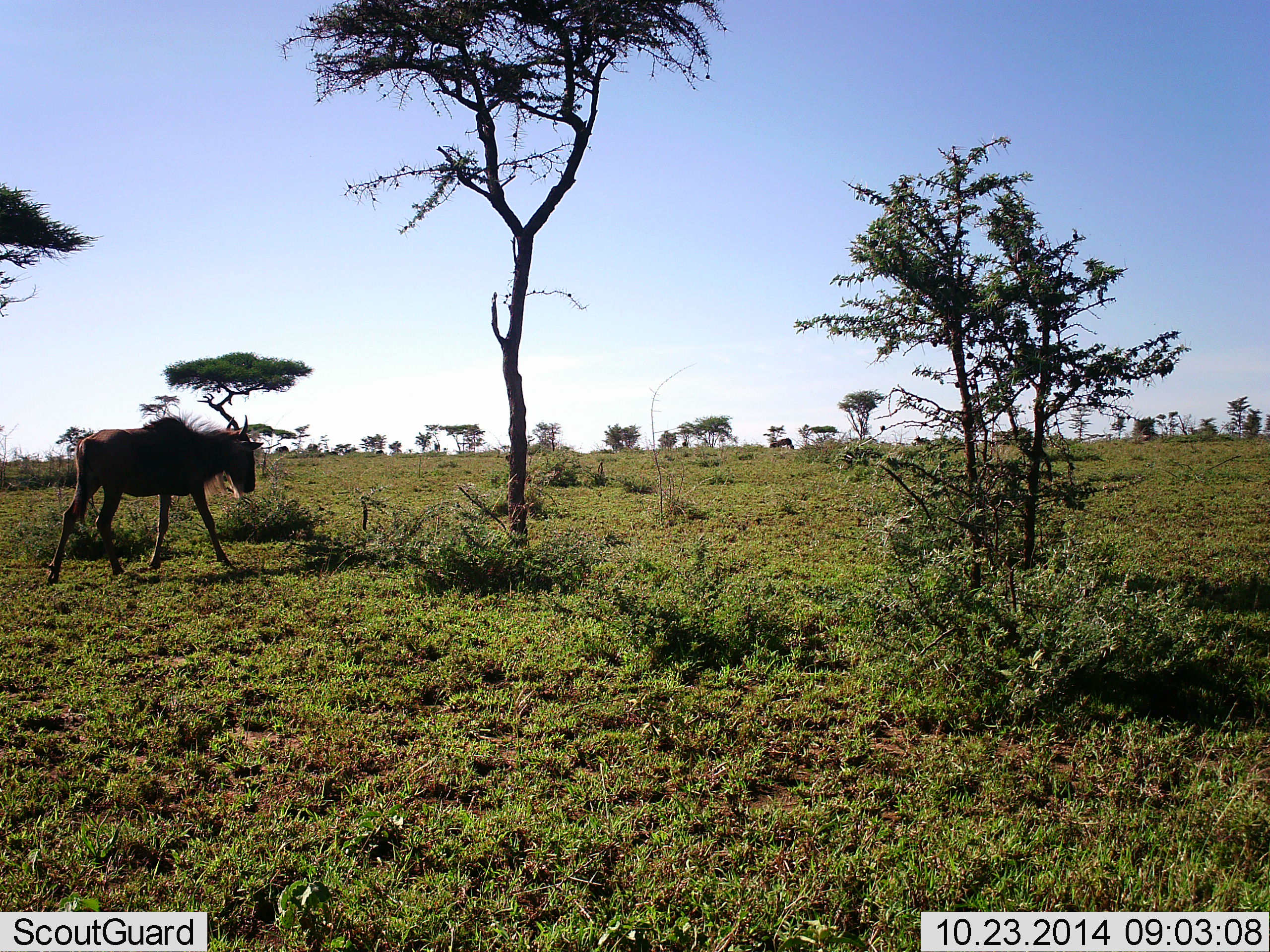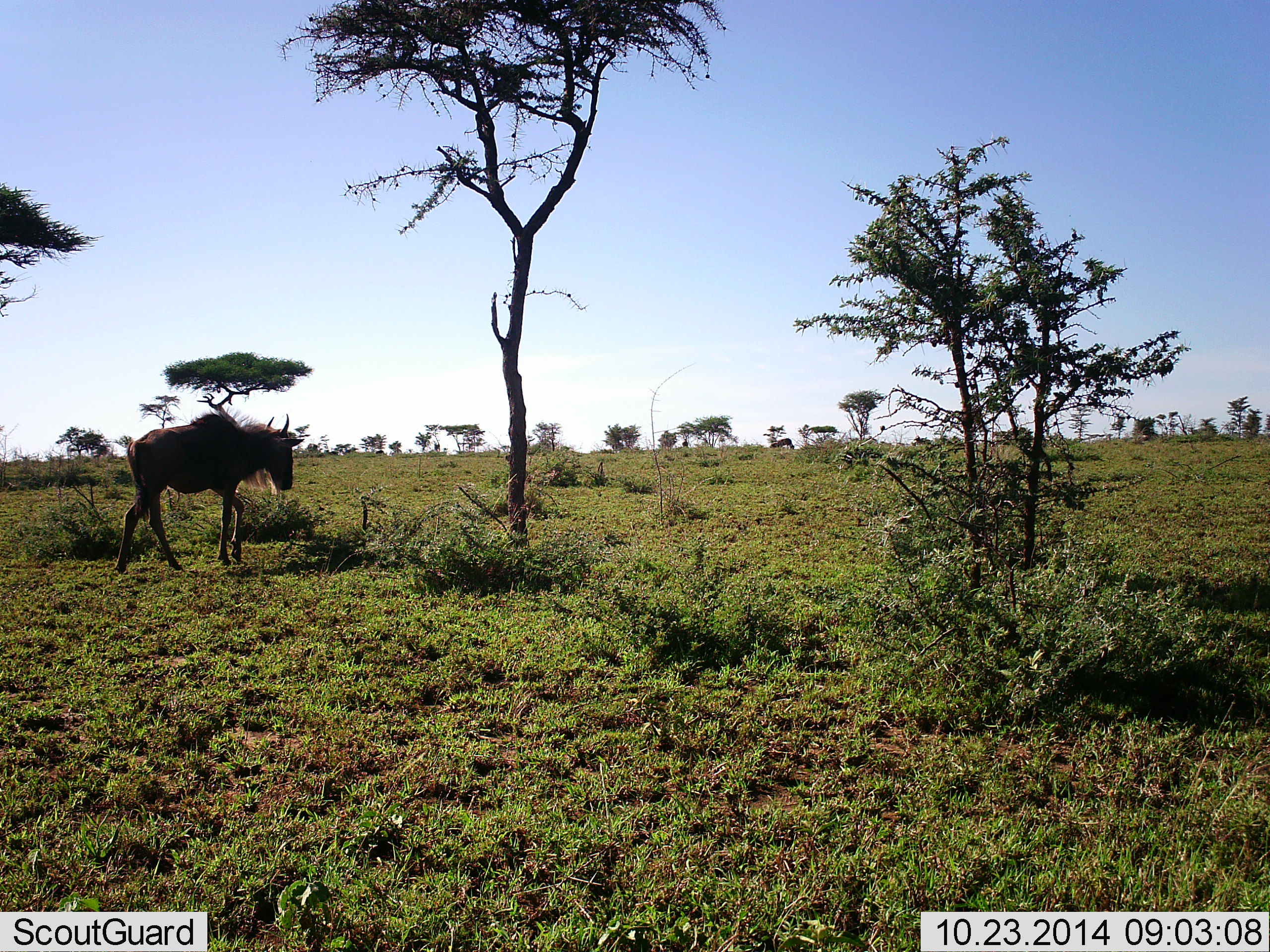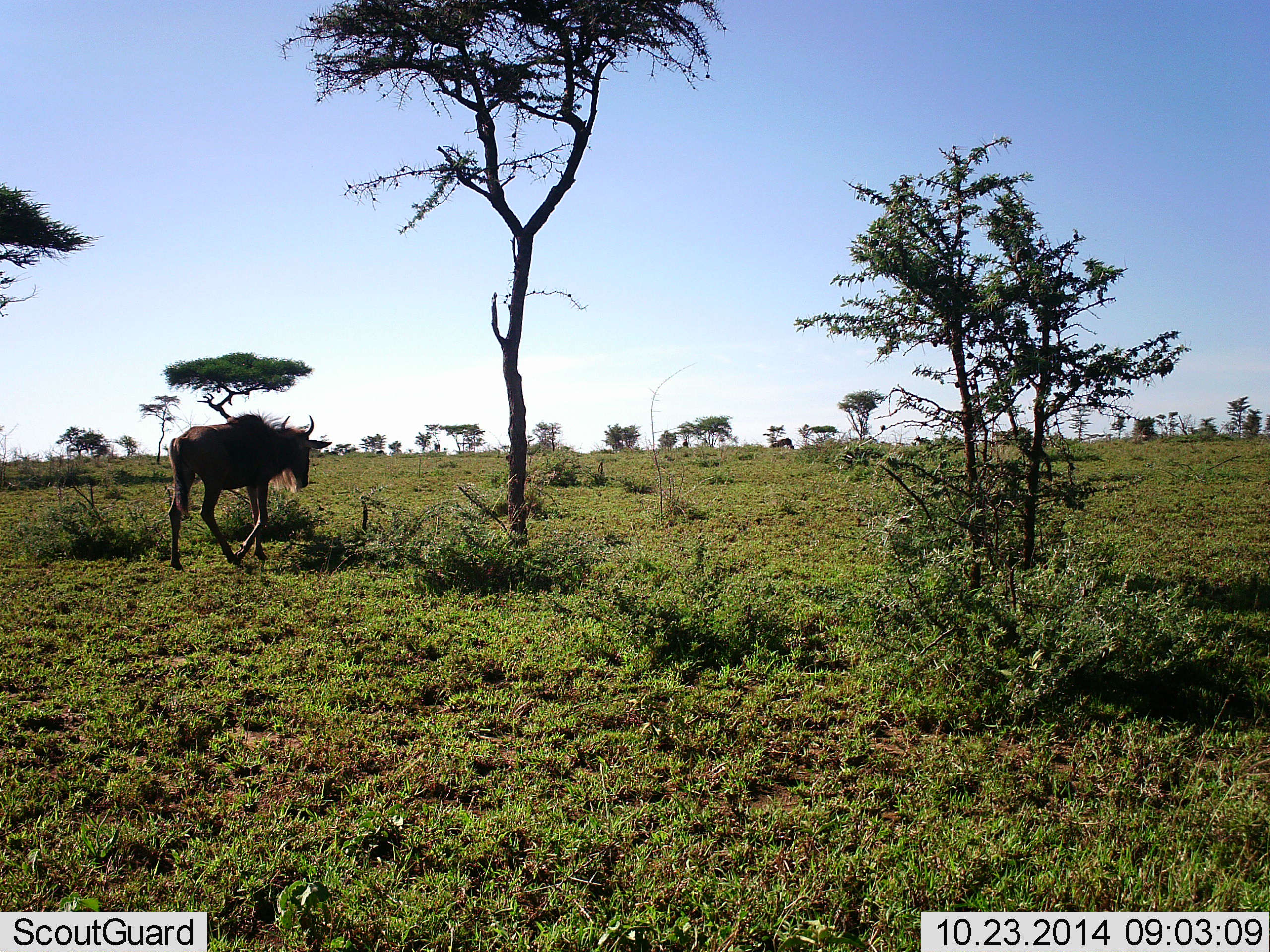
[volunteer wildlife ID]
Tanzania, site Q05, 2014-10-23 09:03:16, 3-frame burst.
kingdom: Animalia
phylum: Chordata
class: Mammalia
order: Artiodactyla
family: Bovidae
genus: Connochaetes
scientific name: Connochaetes taurinus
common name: blue wildebeest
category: wildebeest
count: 1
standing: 10%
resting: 0%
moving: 90%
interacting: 0%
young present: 0%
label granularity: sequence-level